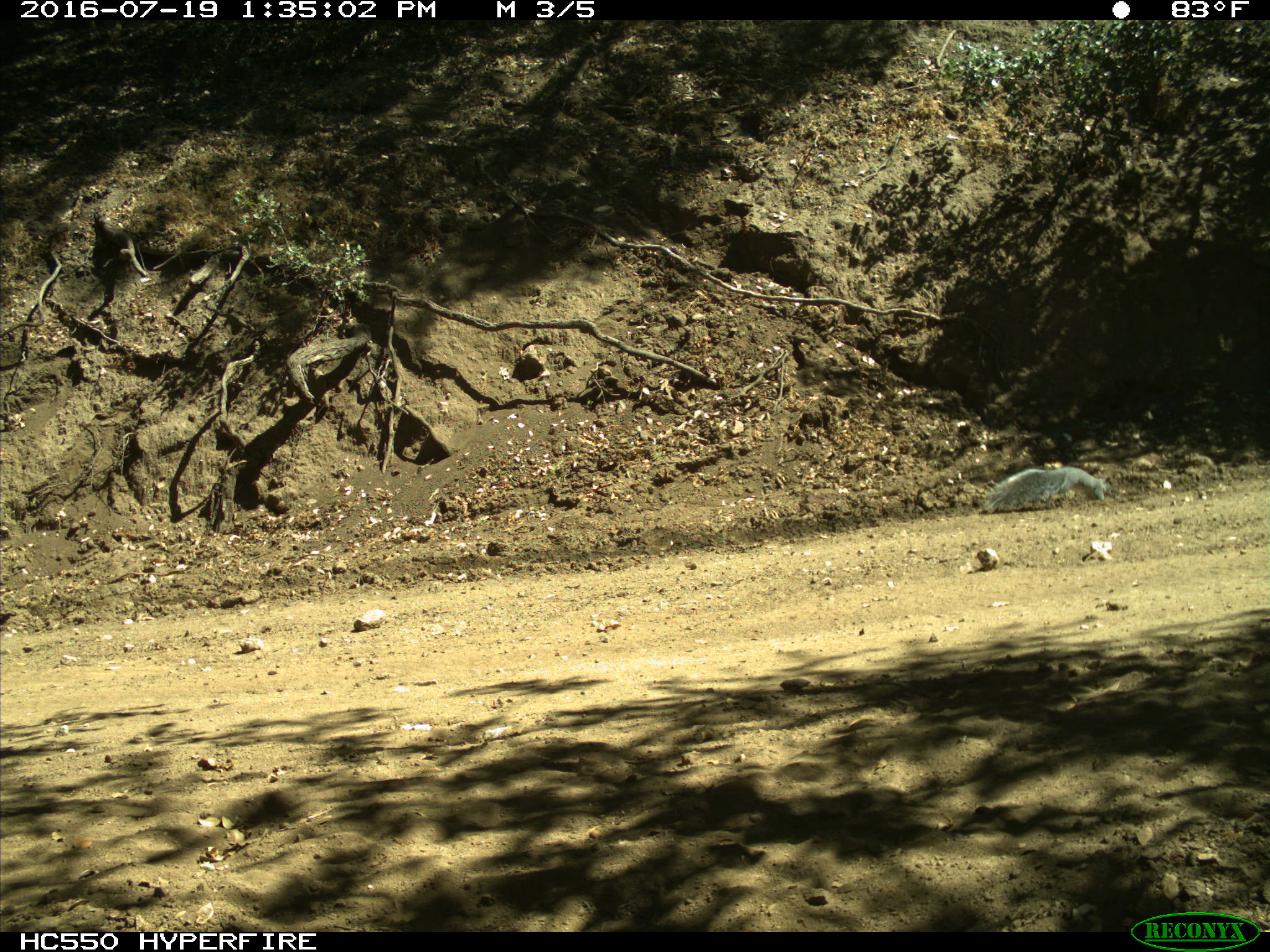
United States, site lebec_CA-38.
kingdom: Animalia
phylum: Chordata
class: Mammalia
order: Rodentia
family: Sciuridae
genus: Sciurus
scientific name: Sciurus carolinensis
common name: eastern gray squirrel